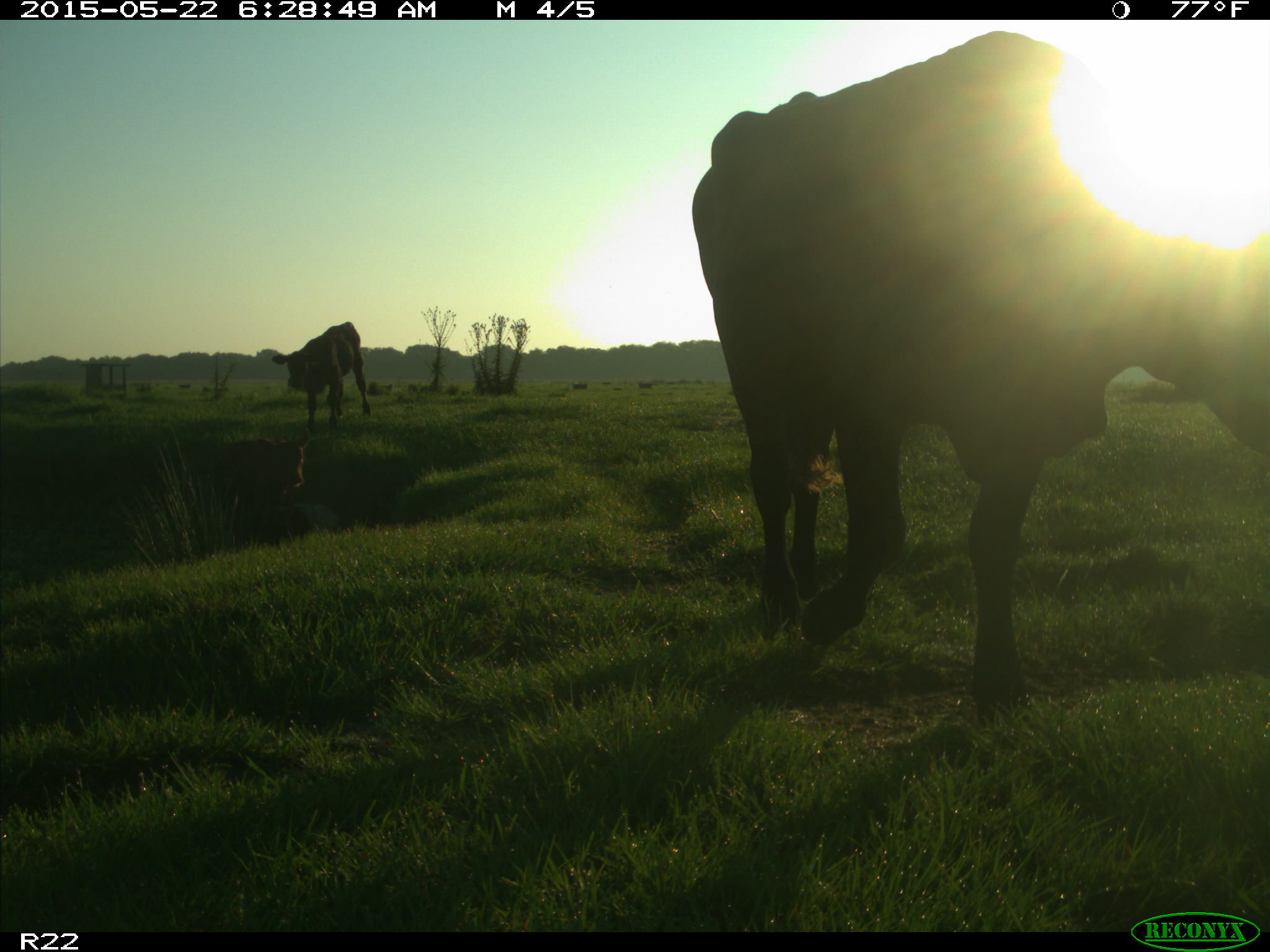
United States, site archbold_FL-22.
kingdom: Animalia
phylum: Chordata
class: Mammalia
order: Artiodactyla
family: Bovidae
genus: Bos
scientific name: Bos taurus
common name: domestic cow